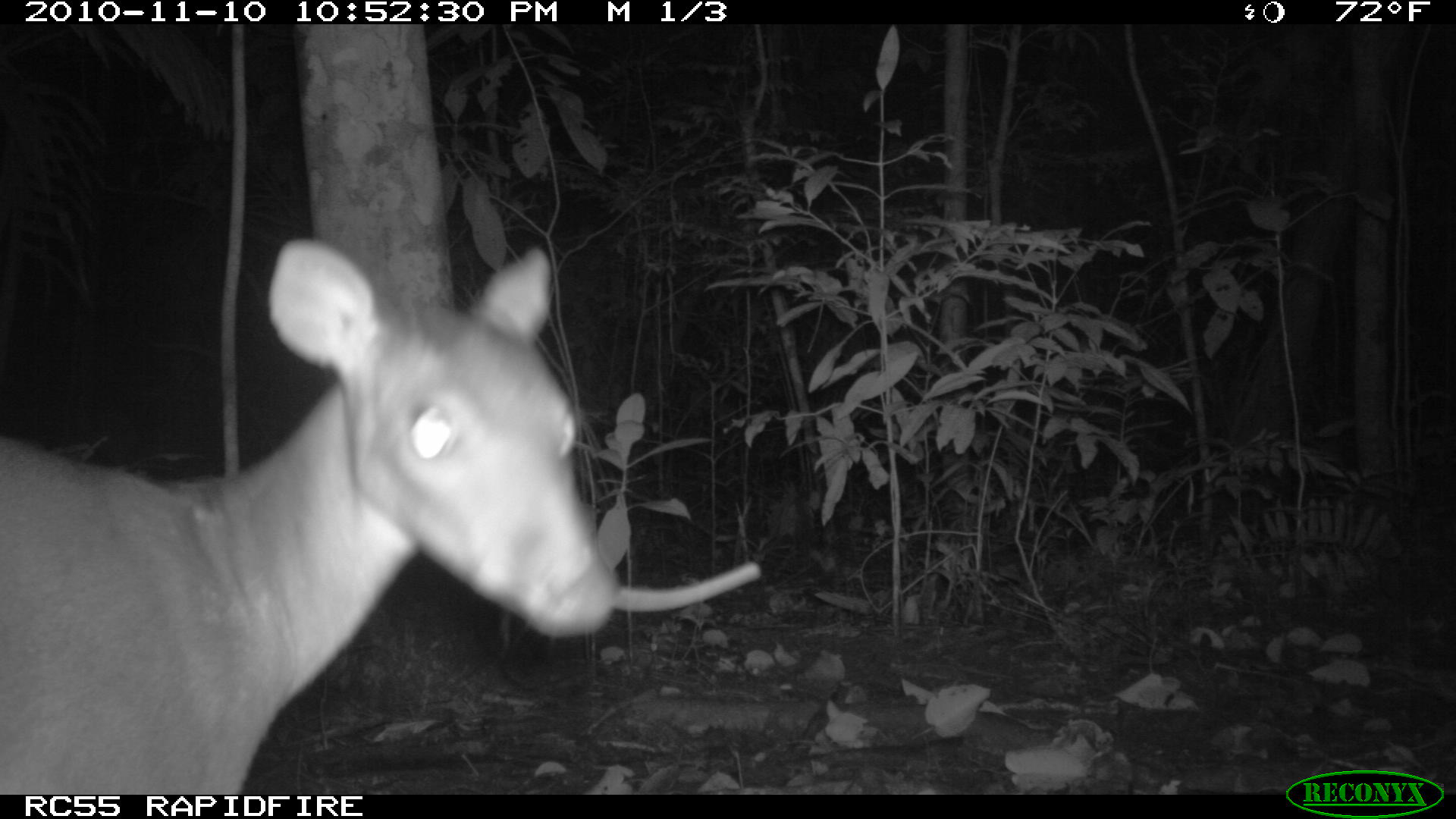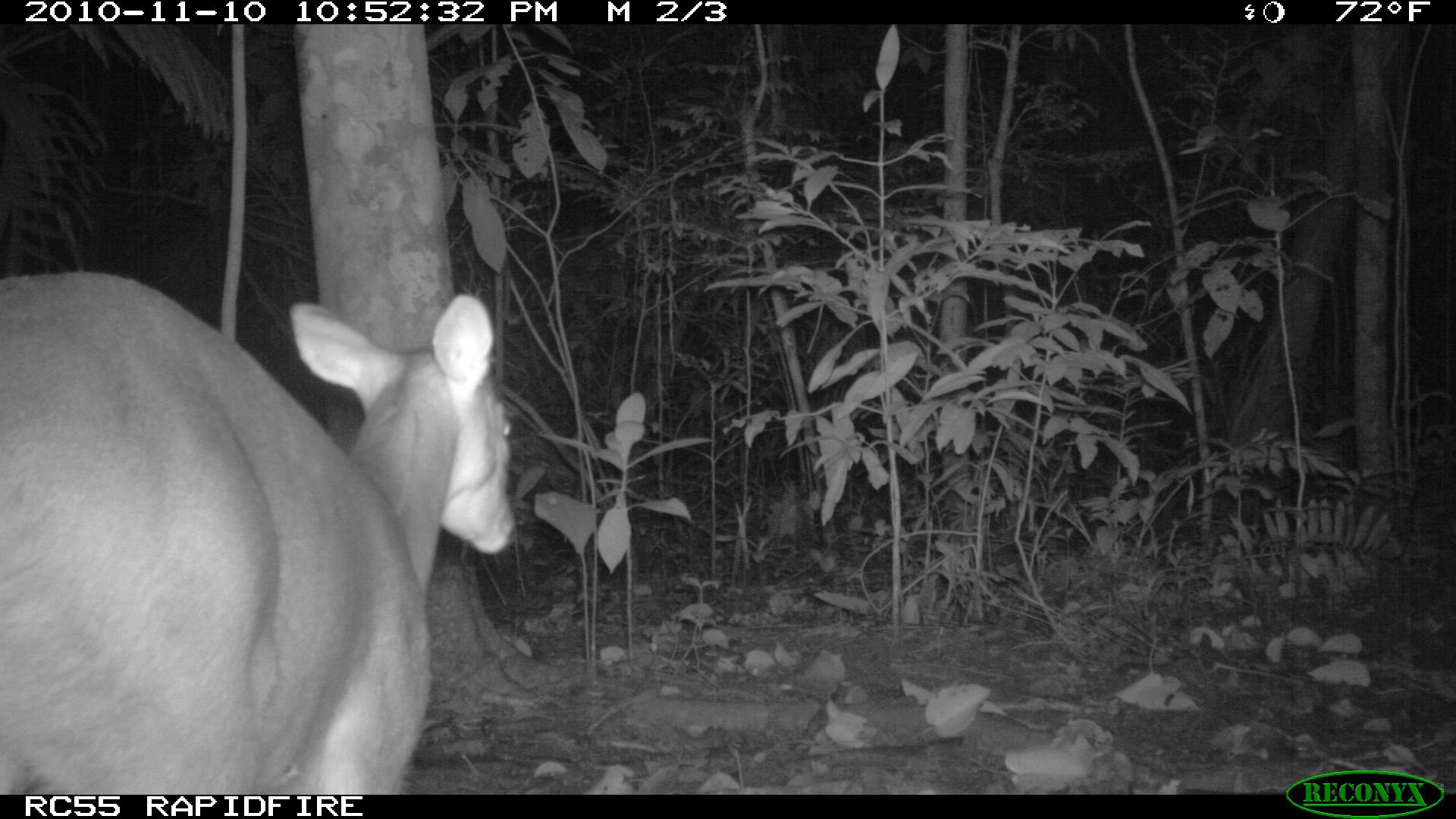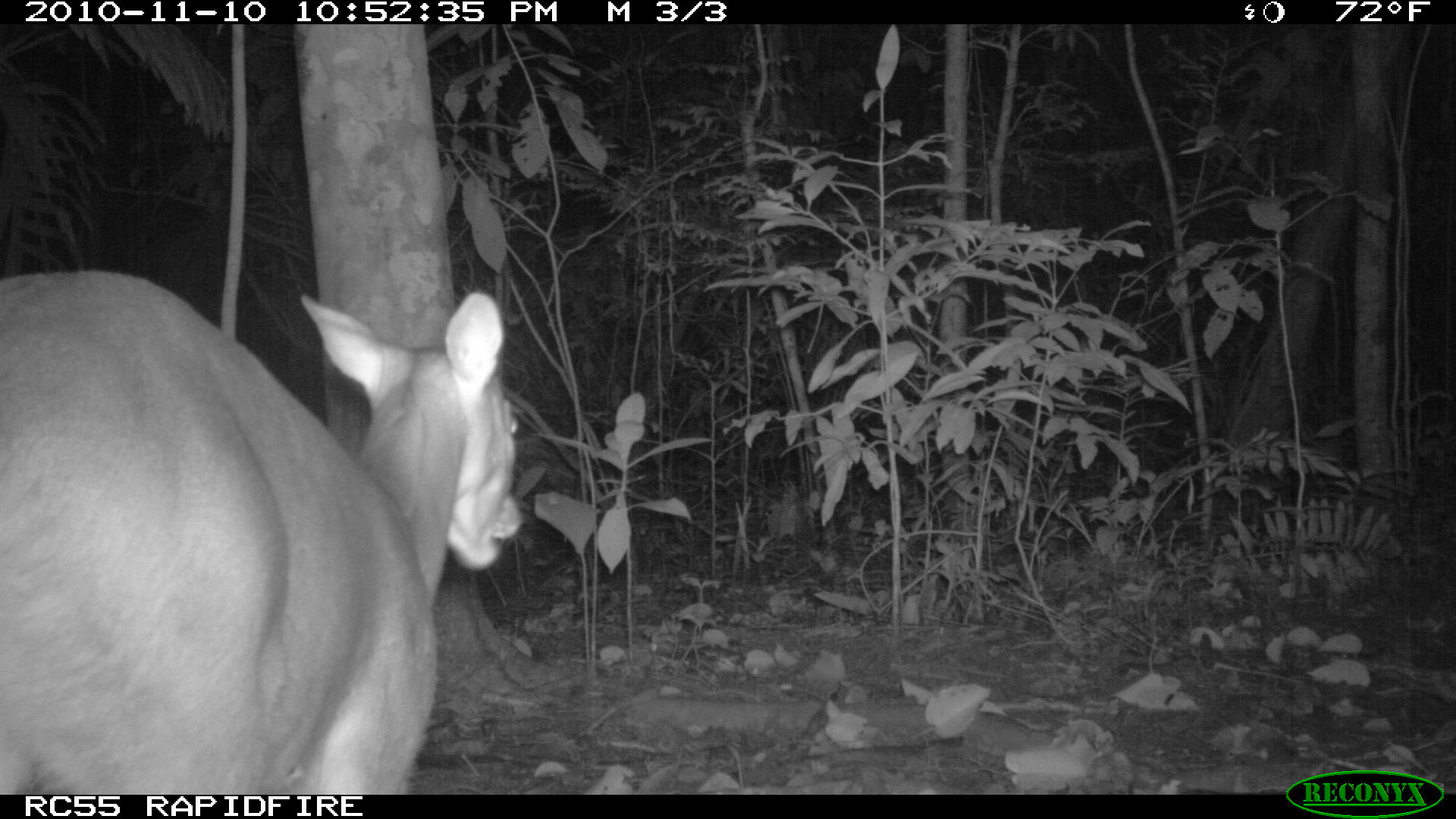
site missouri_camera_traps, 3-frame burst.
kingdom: Animalia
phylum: Chordata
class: Mammalia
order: Artiodactyla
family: Cervidae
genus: Odocoileus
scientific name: Odocoileus virginianus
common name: white-tailed deer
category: white tailed deer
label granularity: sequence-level